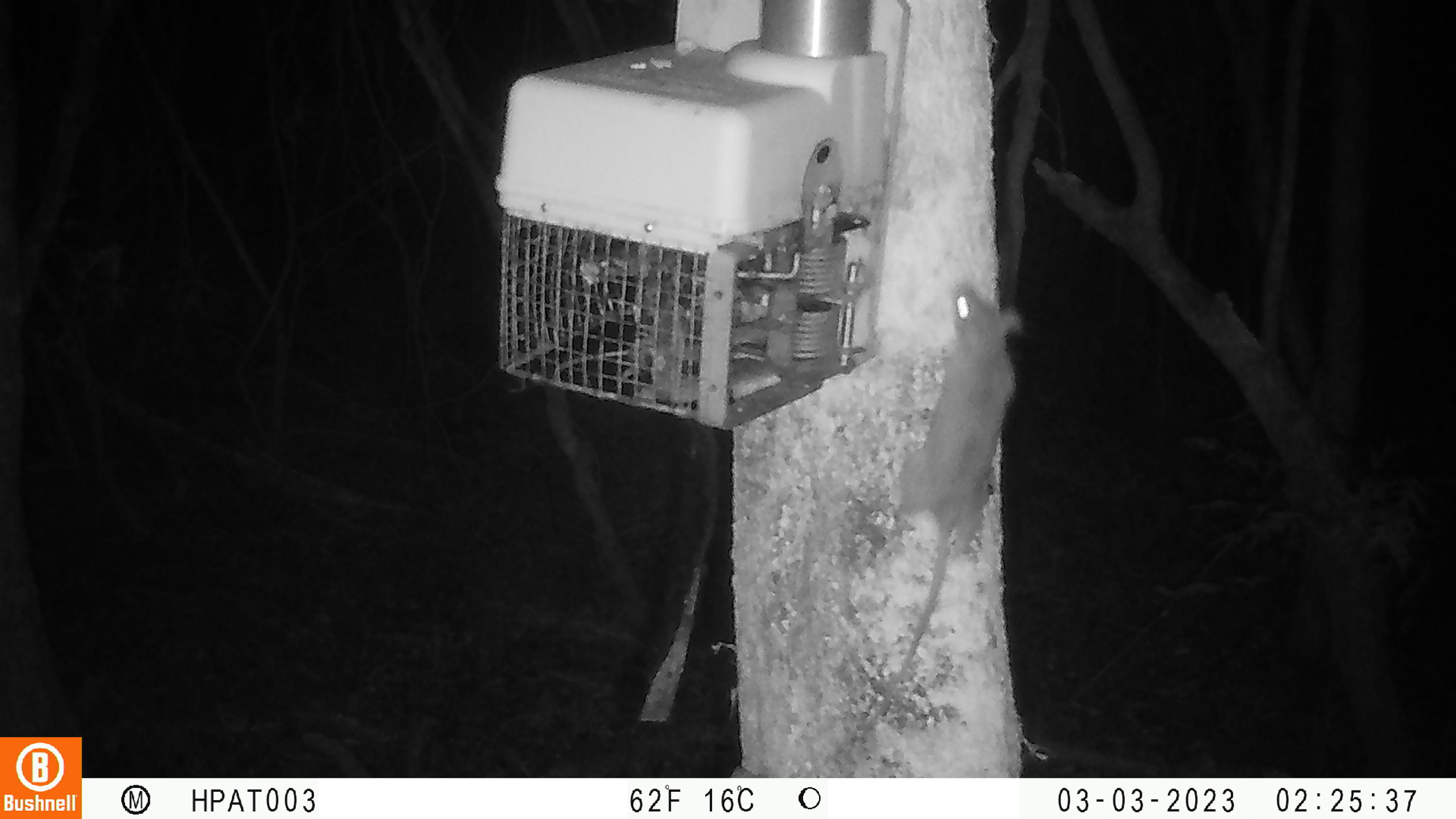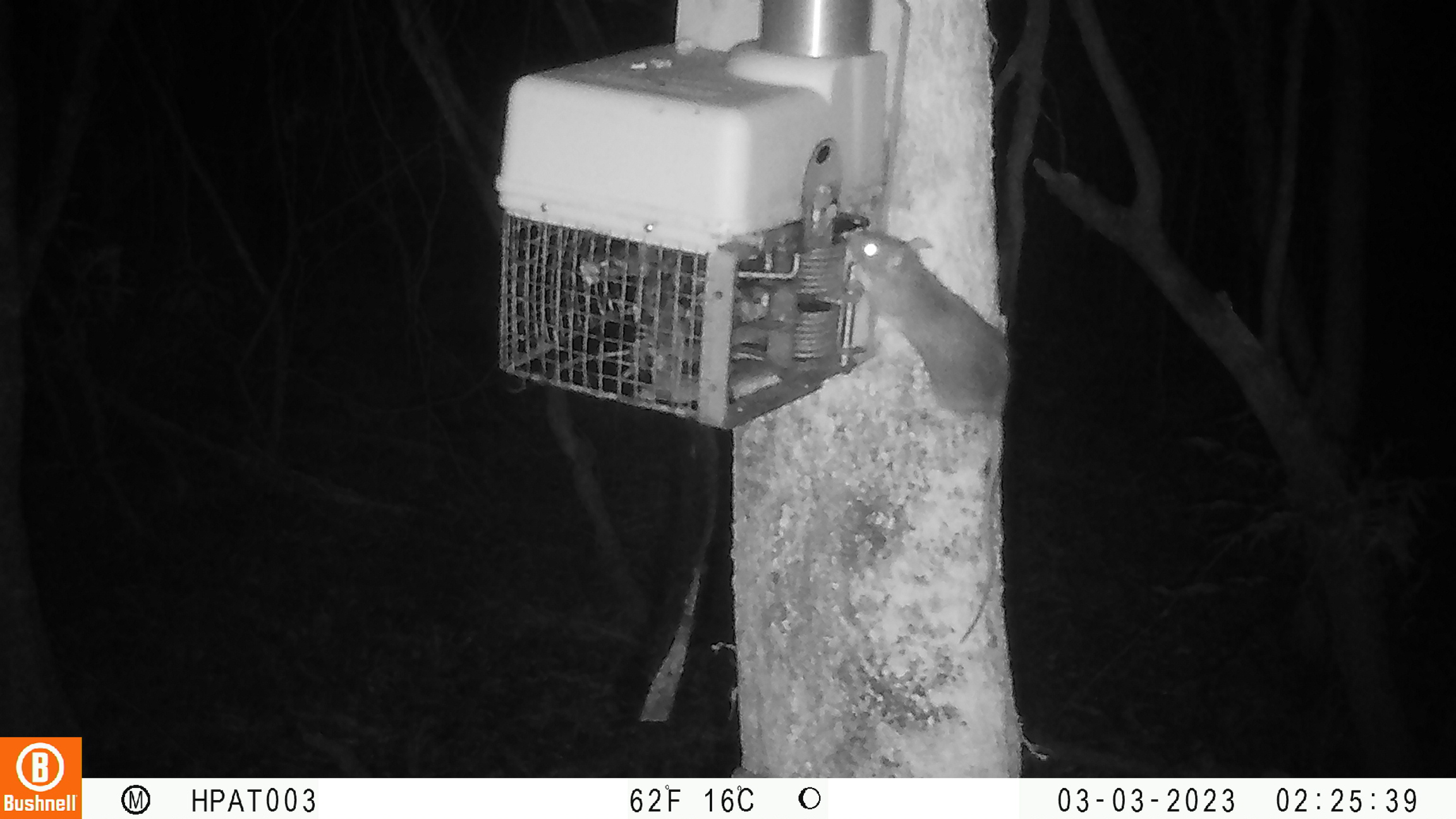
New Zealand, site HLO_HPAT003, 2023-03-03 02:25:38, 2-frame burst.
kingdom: Animalia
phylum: Chordata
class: Mammalia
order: Rodentia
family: Muridae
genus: Rattus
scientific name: Rattus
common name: rat